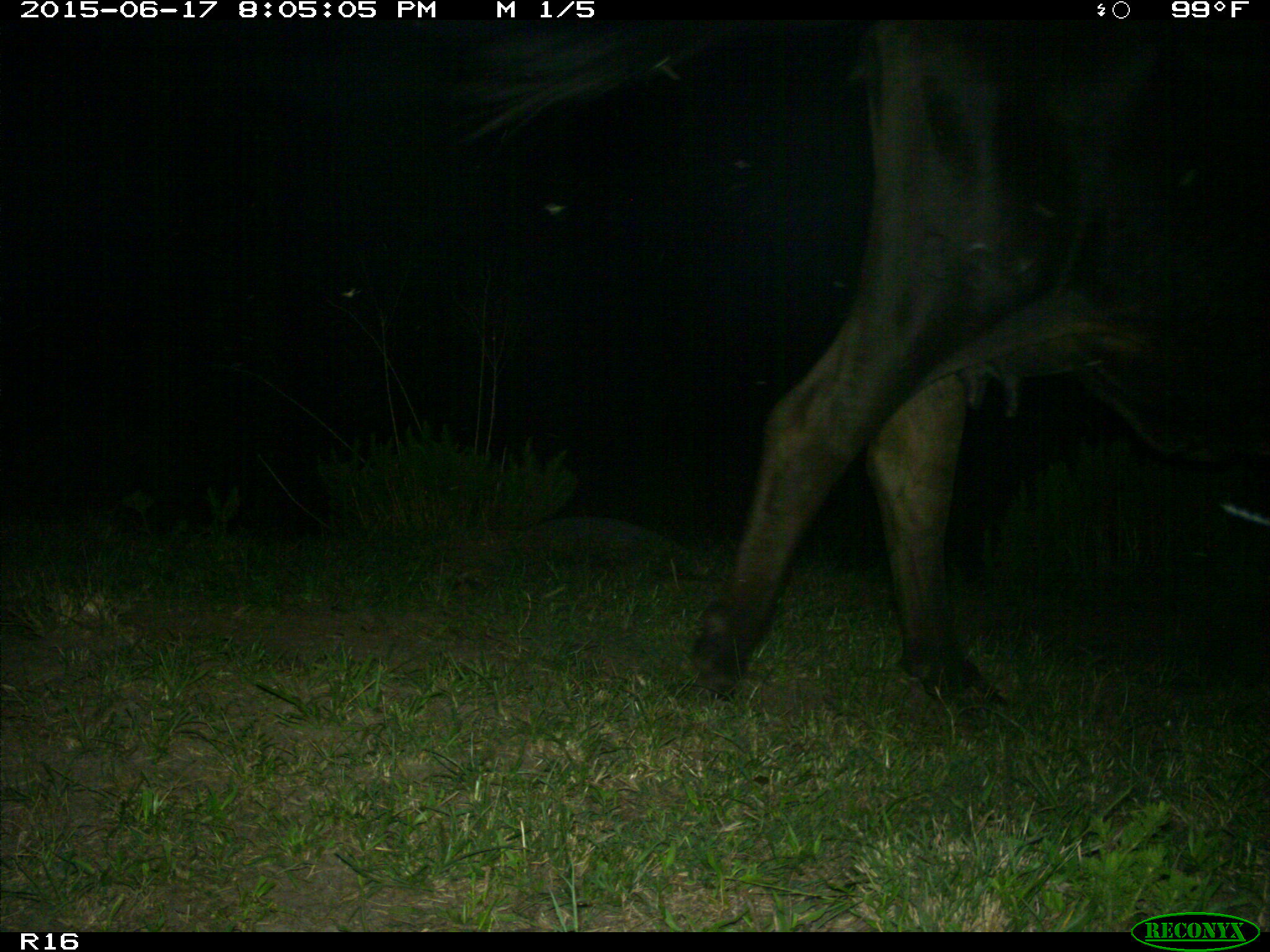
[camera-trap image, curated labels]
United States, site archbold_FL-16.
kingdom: Animalia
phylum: Chordata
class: Mammalia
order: Artiodactyla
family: Bovidae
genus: Bos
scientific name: Bos taurus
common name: domestic cow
Bos taurus (domestic cow).